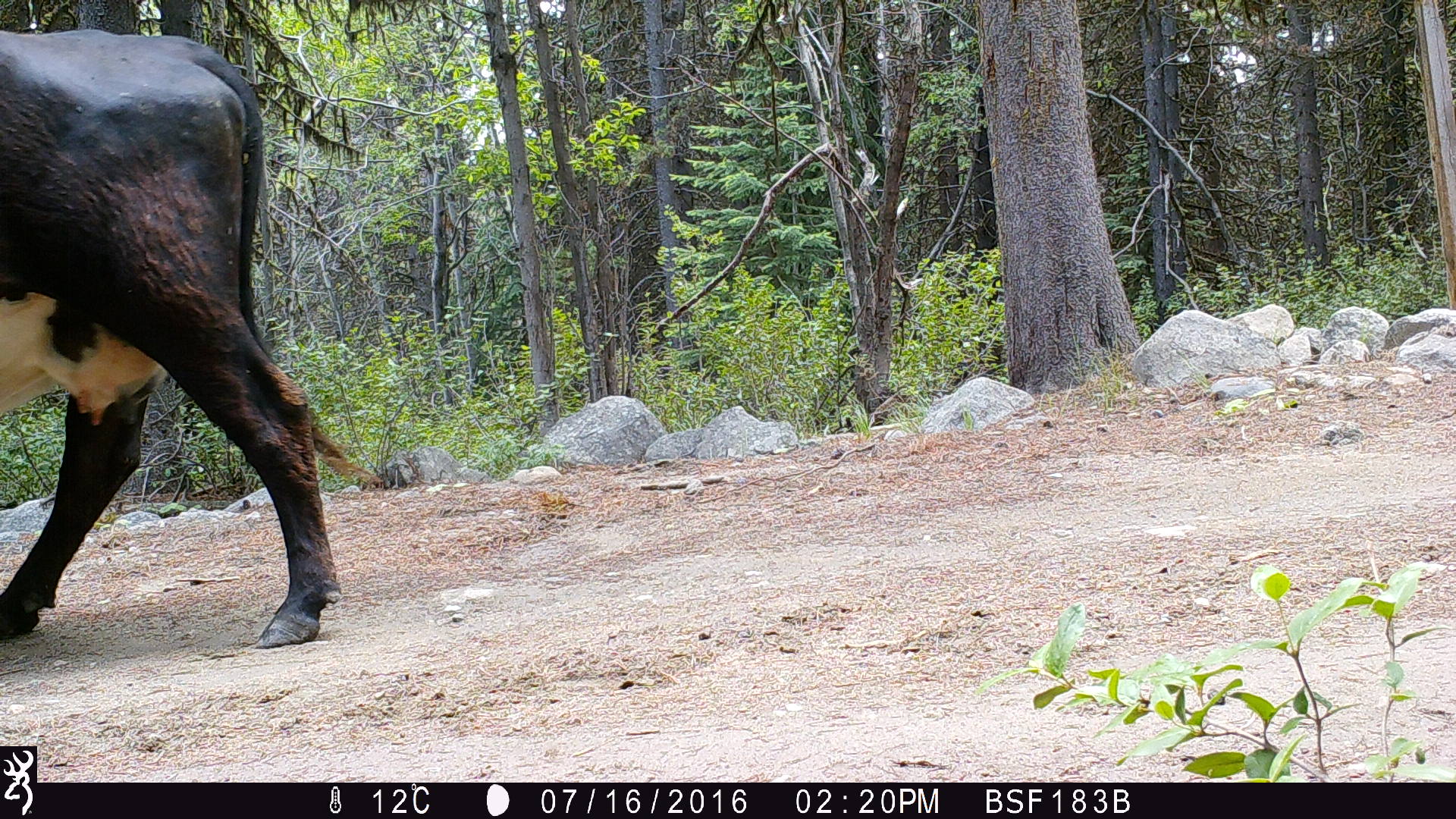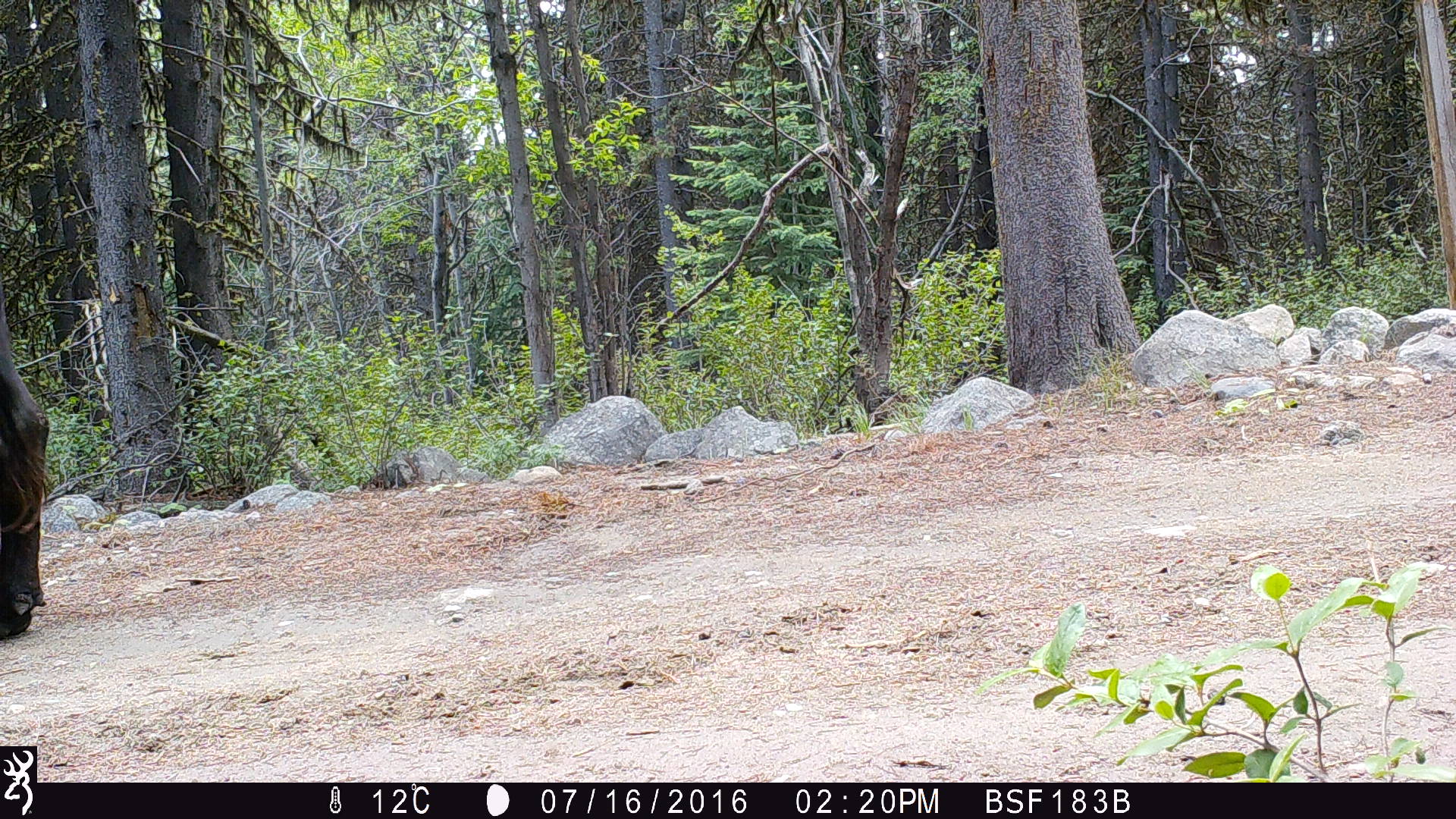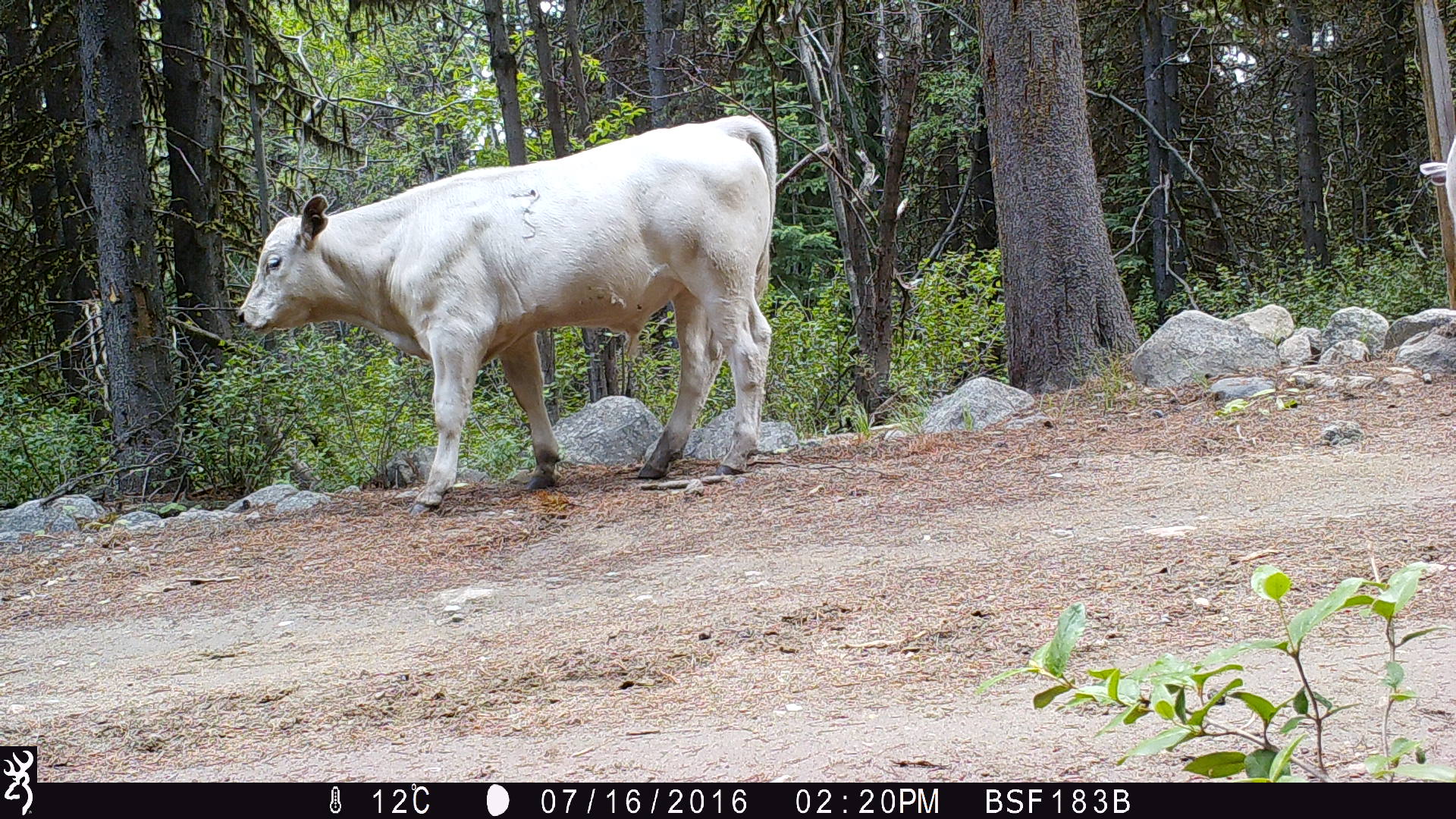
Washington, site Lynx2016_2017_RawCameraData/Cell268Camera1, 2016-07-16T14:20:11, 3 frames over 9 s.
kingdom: Animalia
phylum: Chordata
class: Mammalia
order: Artiodactyla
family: Bovidae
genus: Bos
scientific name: Bos taurus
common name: domestic cattle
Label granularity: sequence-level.